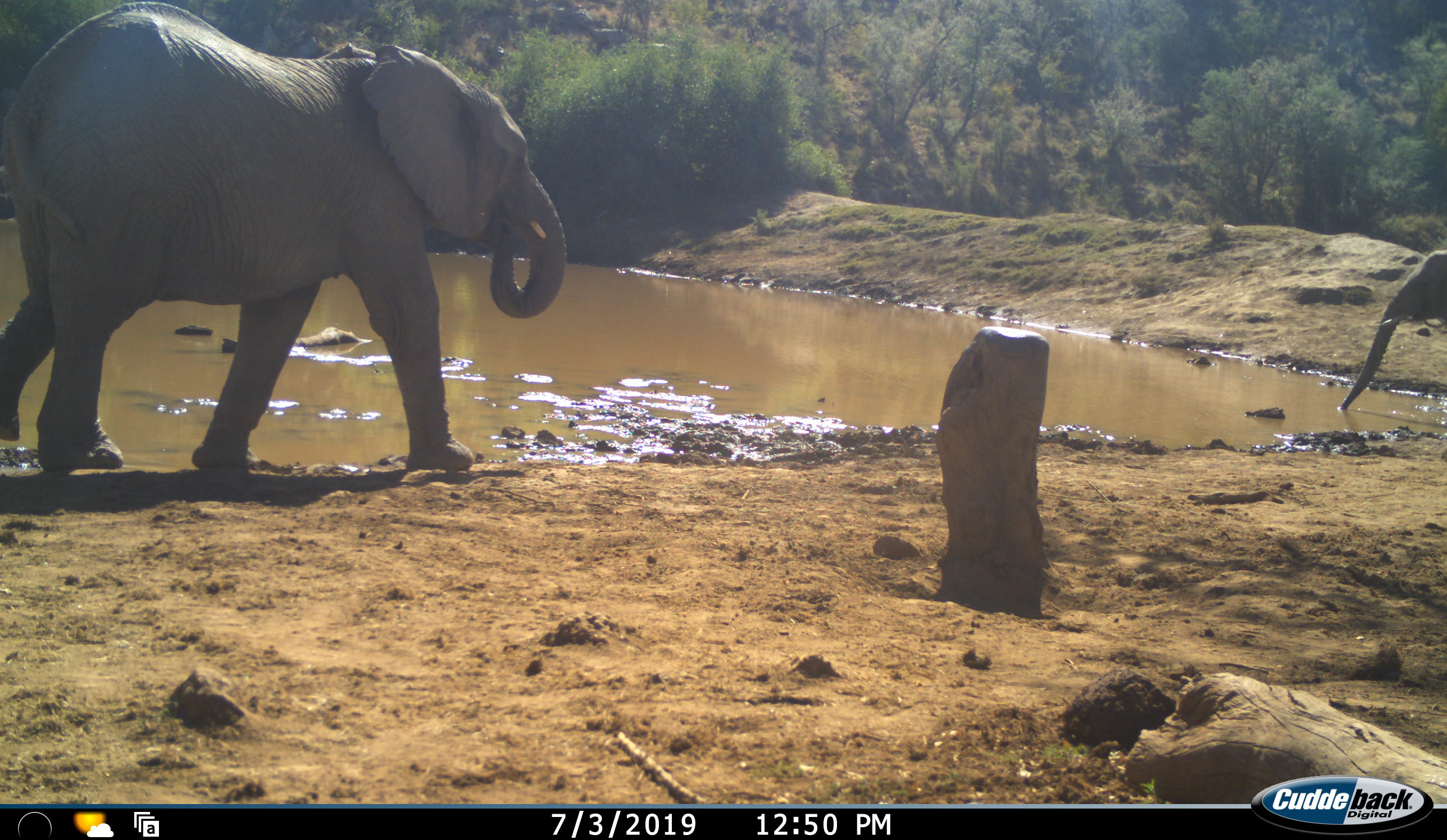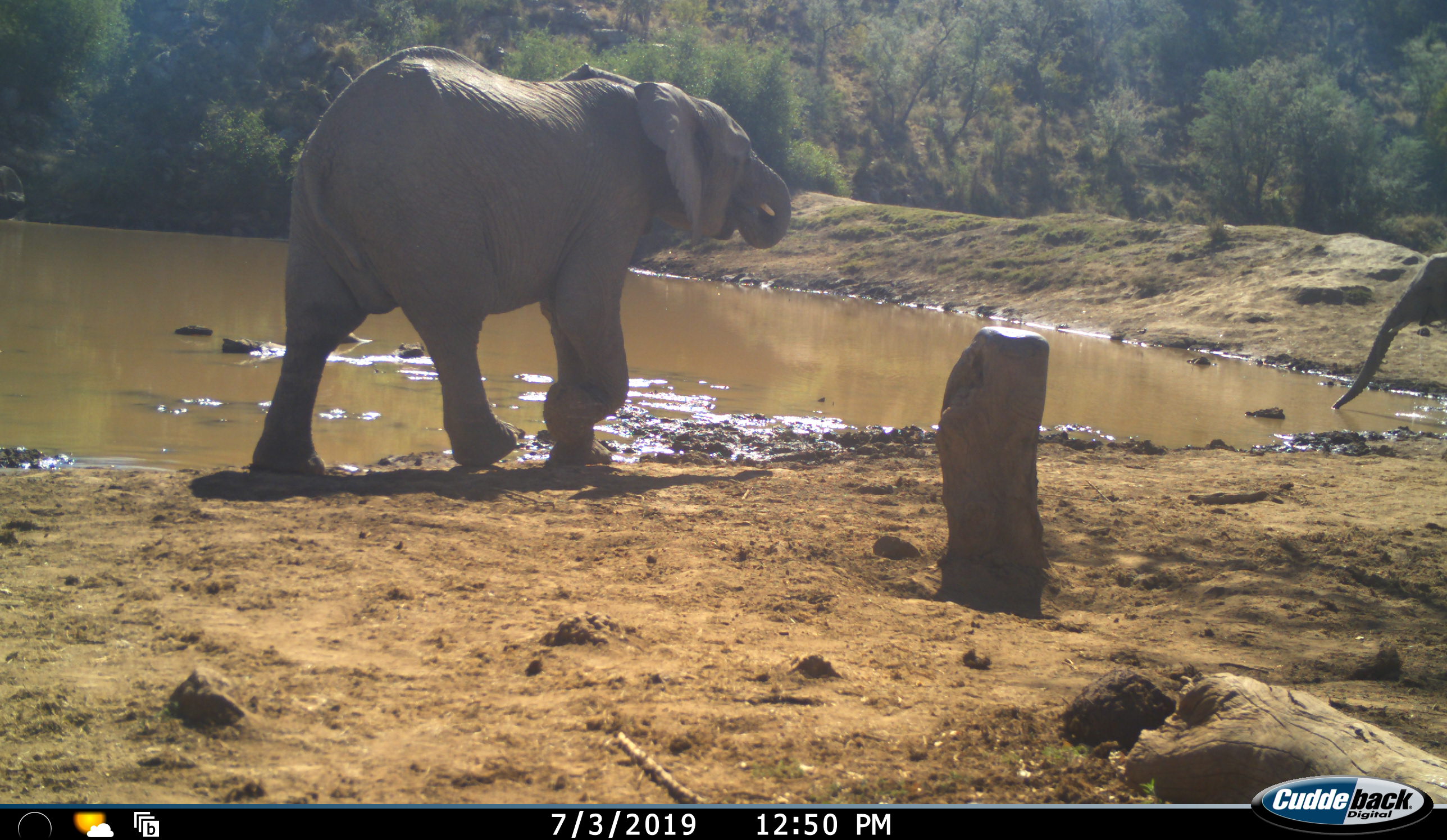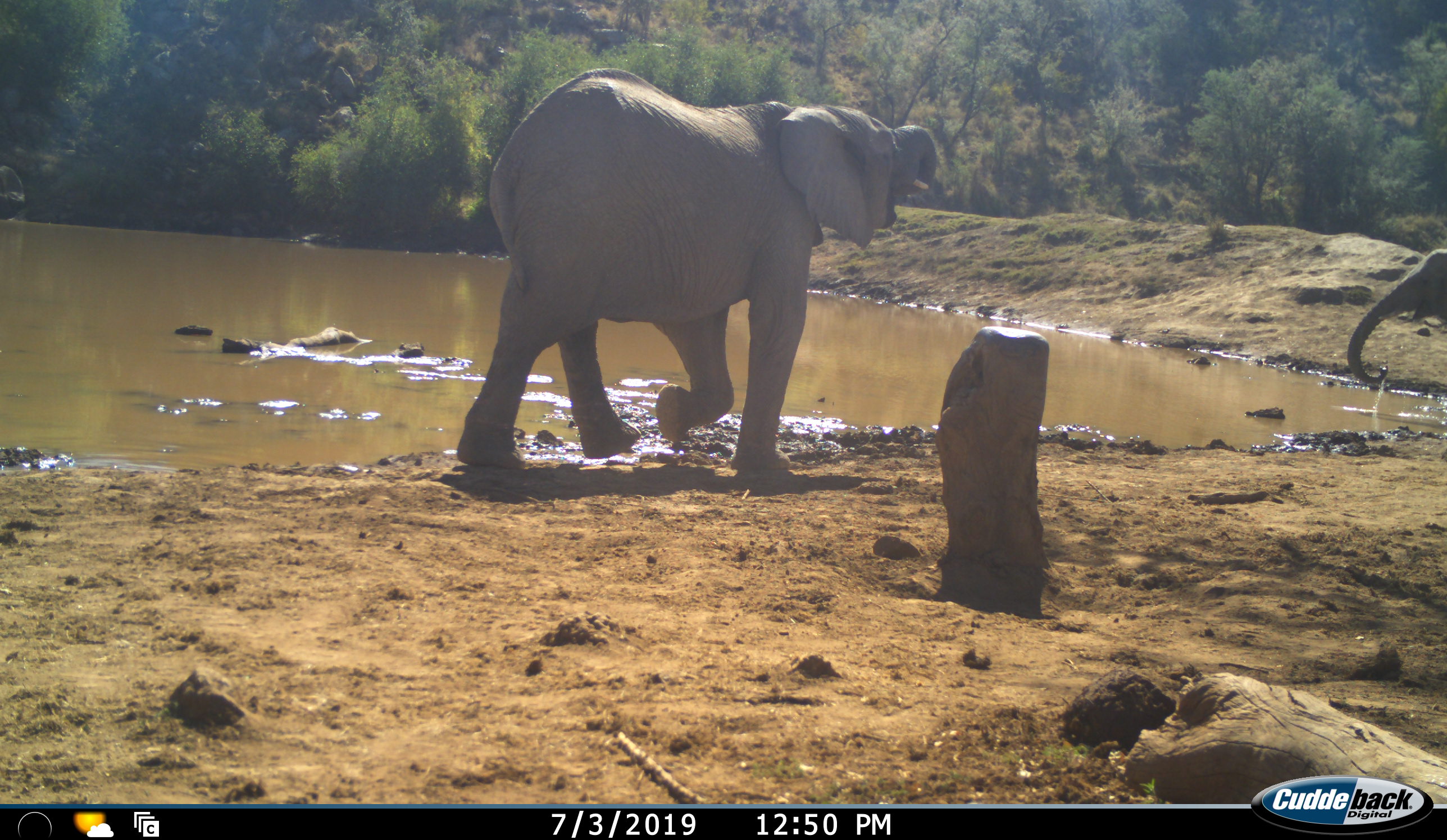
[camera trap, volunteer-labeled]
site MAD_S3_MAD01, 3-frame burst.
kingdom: Animalia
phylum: Chordata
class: Mammalia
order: Proboscidea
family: Elephantidae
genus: Loxodonta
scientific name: Loxodonta africana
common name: african bush elephant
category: elephant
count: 2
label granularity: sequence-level